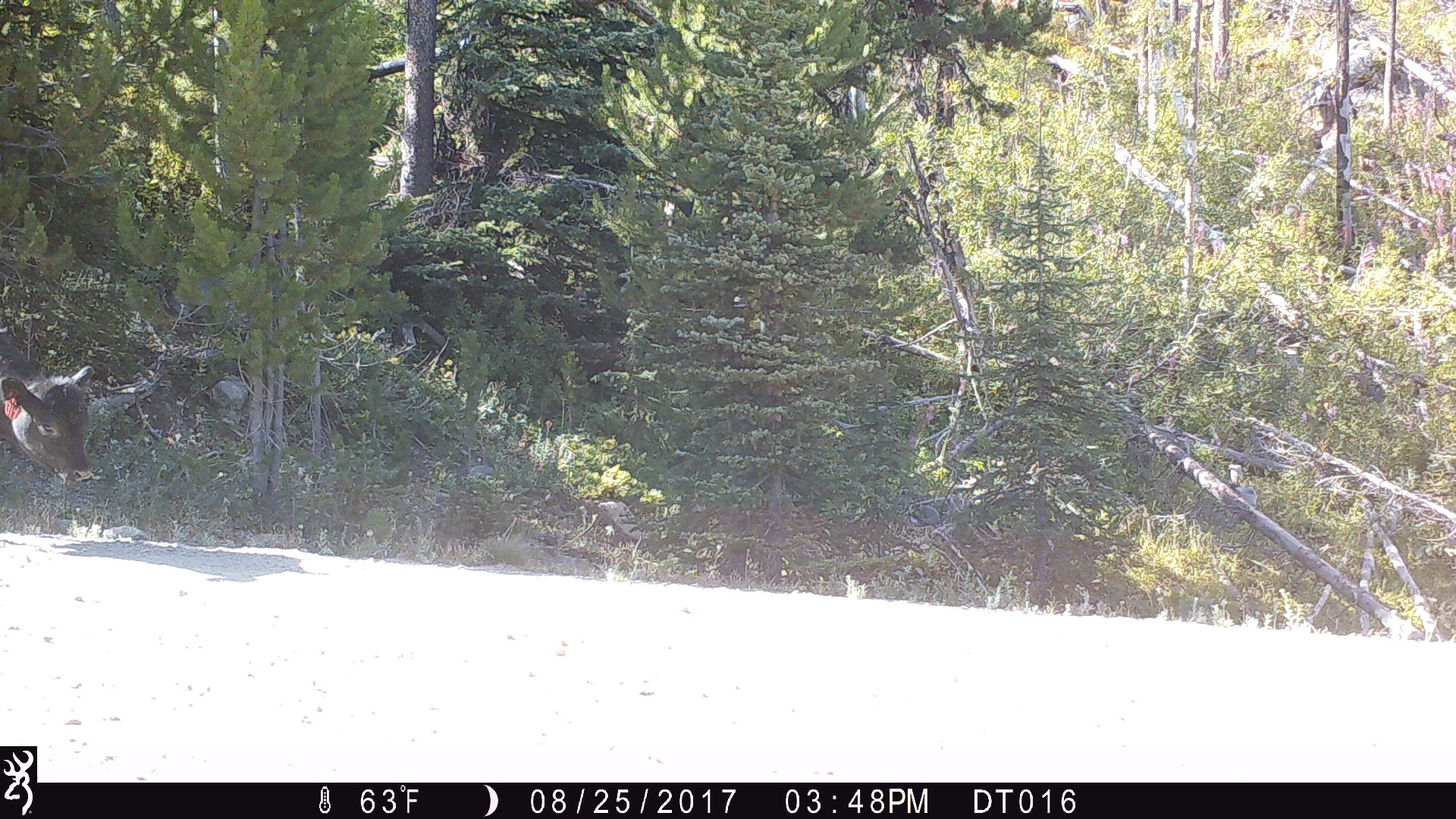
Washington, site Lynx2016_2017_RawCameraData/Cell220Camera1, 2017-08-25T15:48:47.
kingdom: Animalia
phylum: Chordata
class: Mammalia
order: Artiodactyla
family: Bovidae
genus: Bos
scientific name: Bos taurus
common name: domestic cattle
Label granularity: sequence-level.